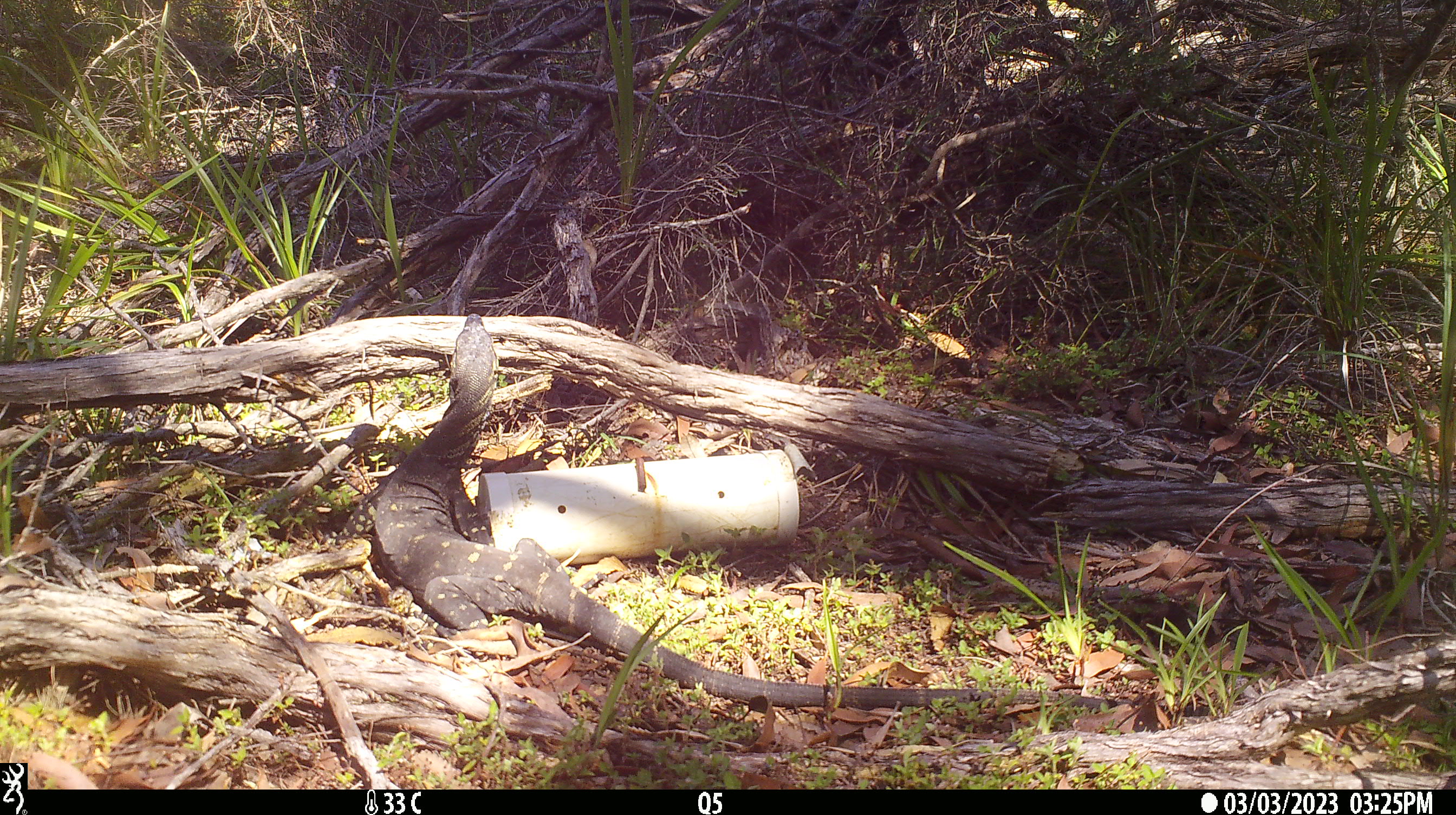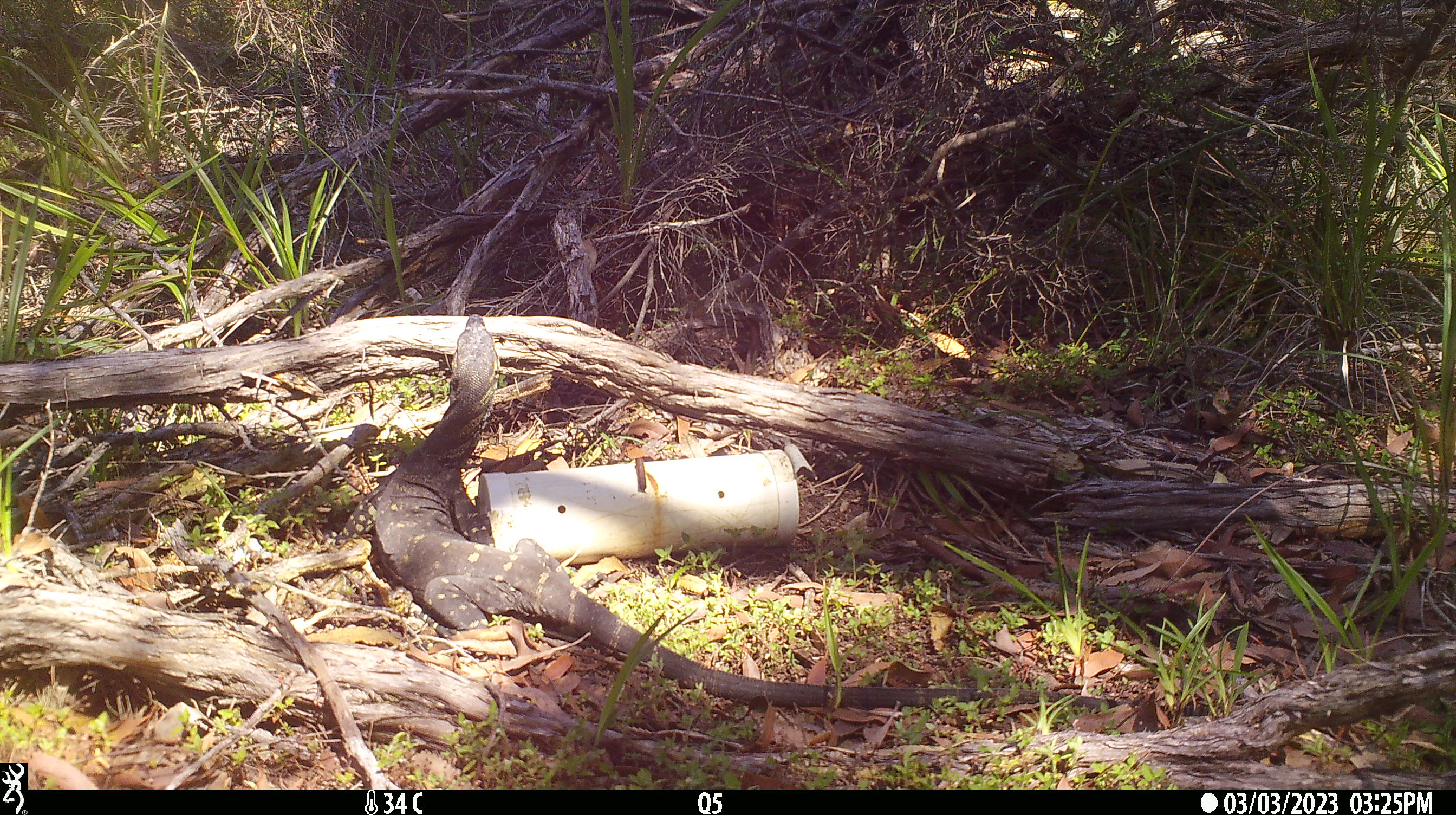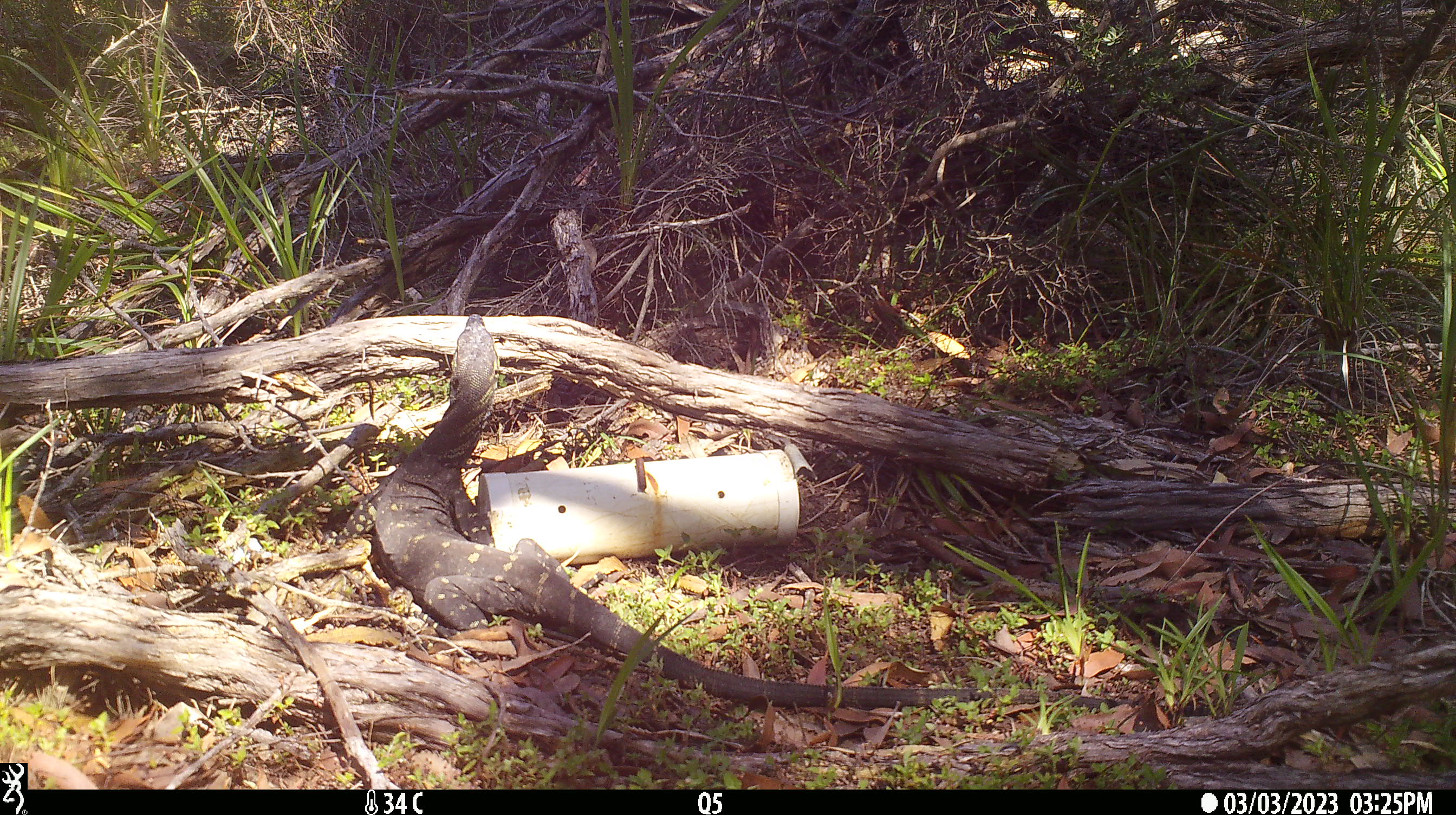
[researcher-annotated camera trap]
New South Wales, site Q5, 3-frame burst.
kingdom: Animalia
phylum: Chordata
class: Reptilia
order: Squamata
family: Varanidae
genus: Varanus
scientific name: Varanus varius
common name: lace monitor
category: goanna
Goanna (lace monitor) (Varanus varius).